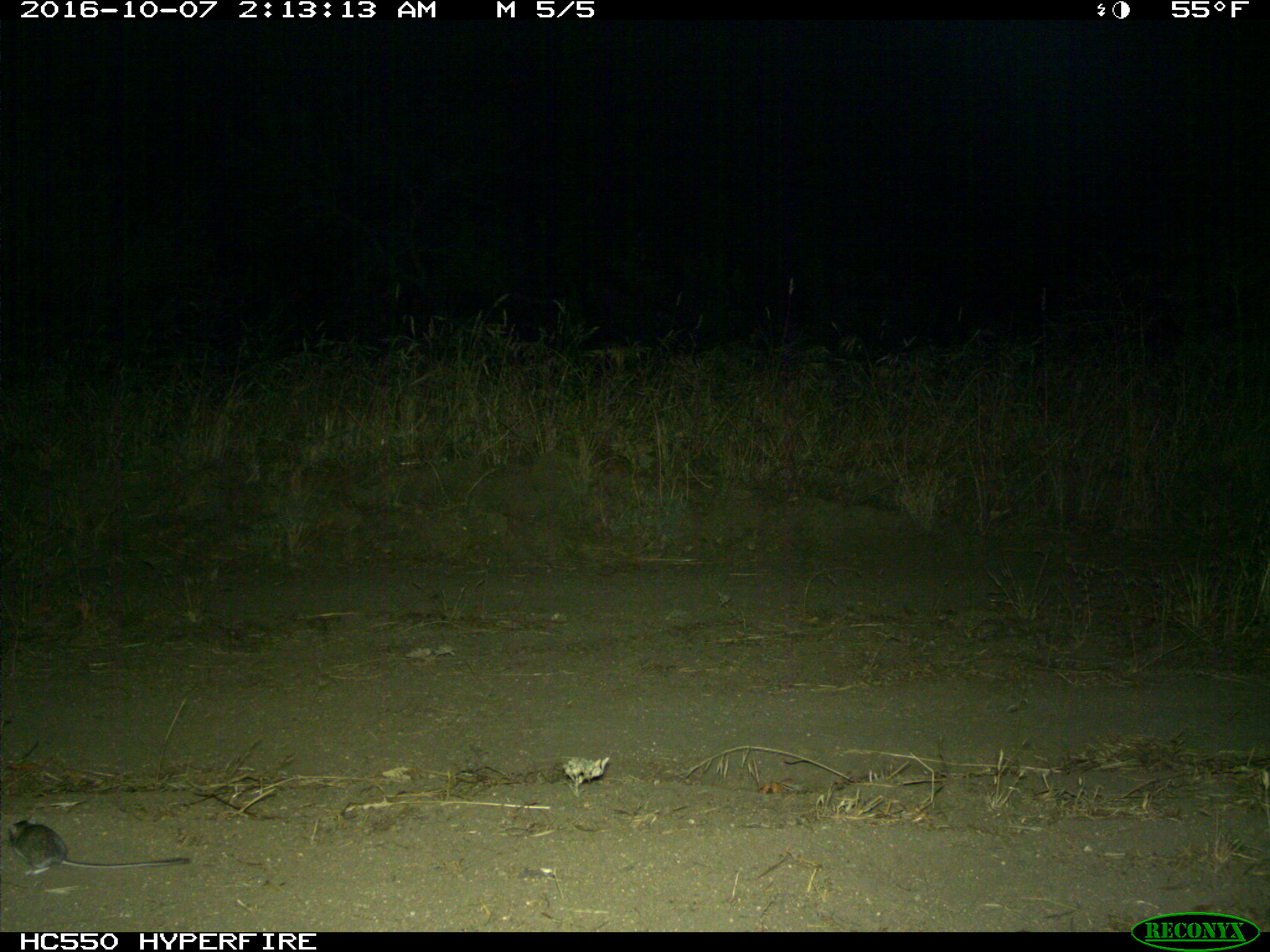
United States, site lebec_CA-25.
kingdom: Animalia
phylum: Chordata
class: Mammalia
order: Rodentia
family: Cricetidae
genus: Peromyscus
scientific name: Peromyscus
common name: deermice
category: unidentified deer mouse